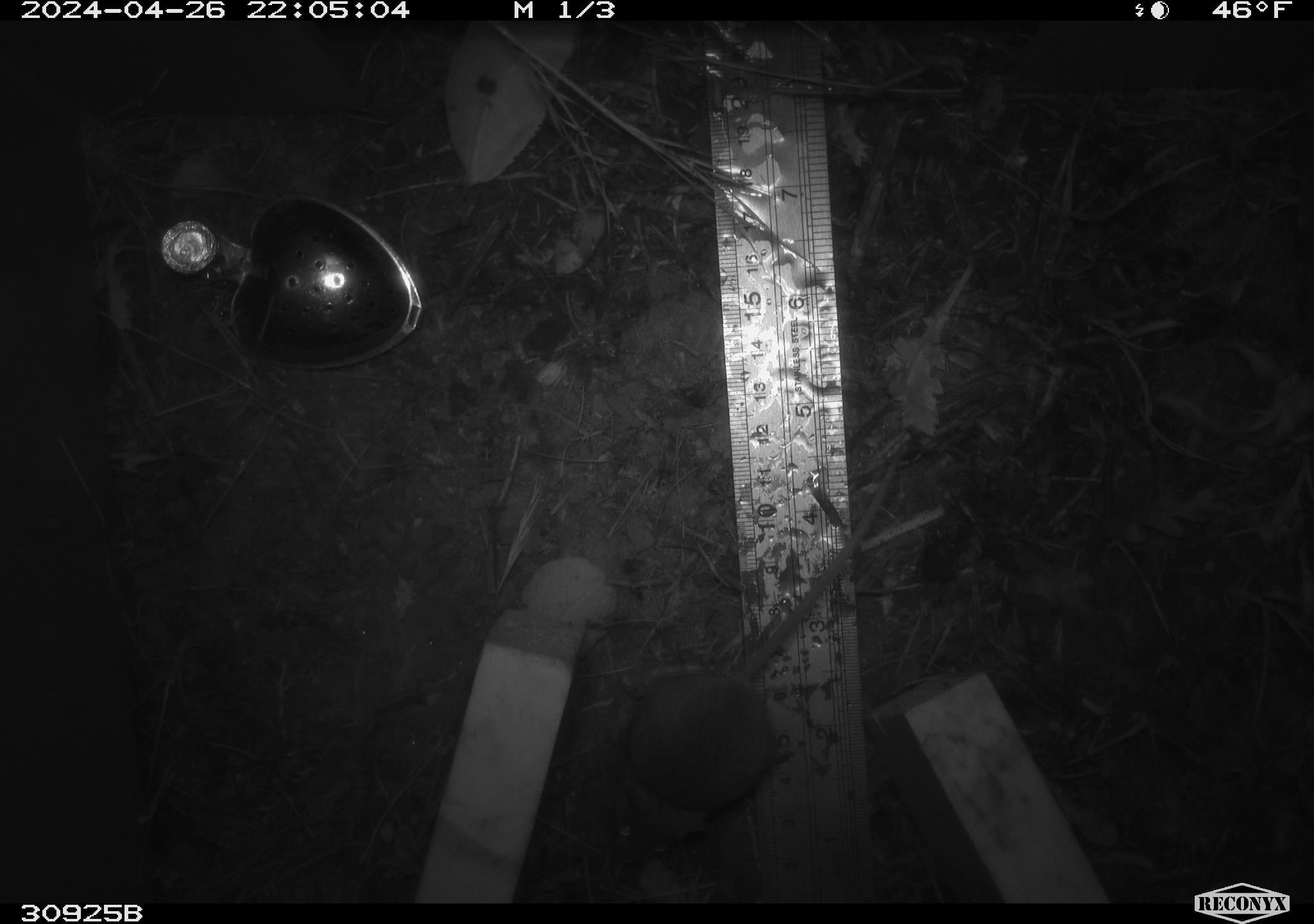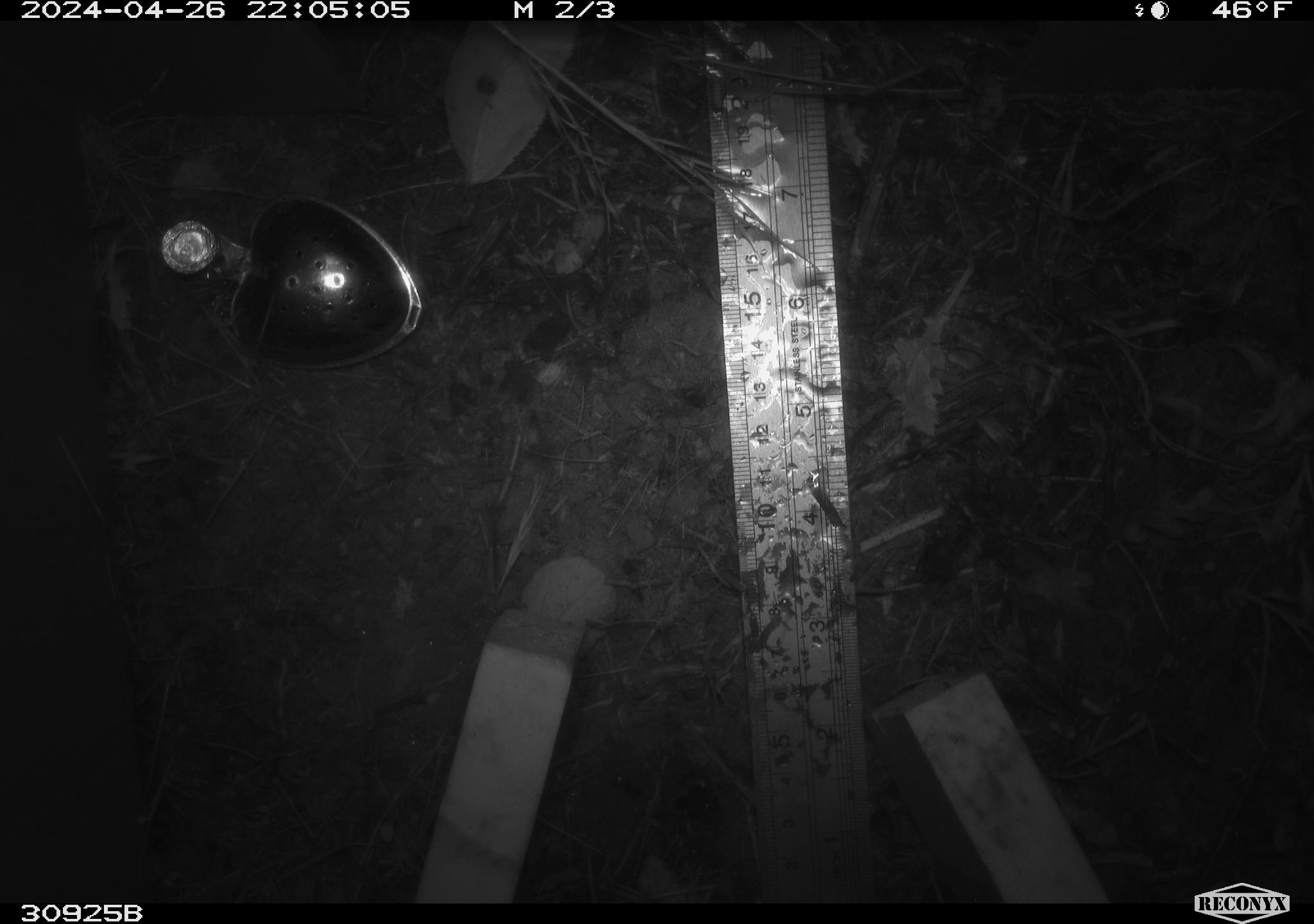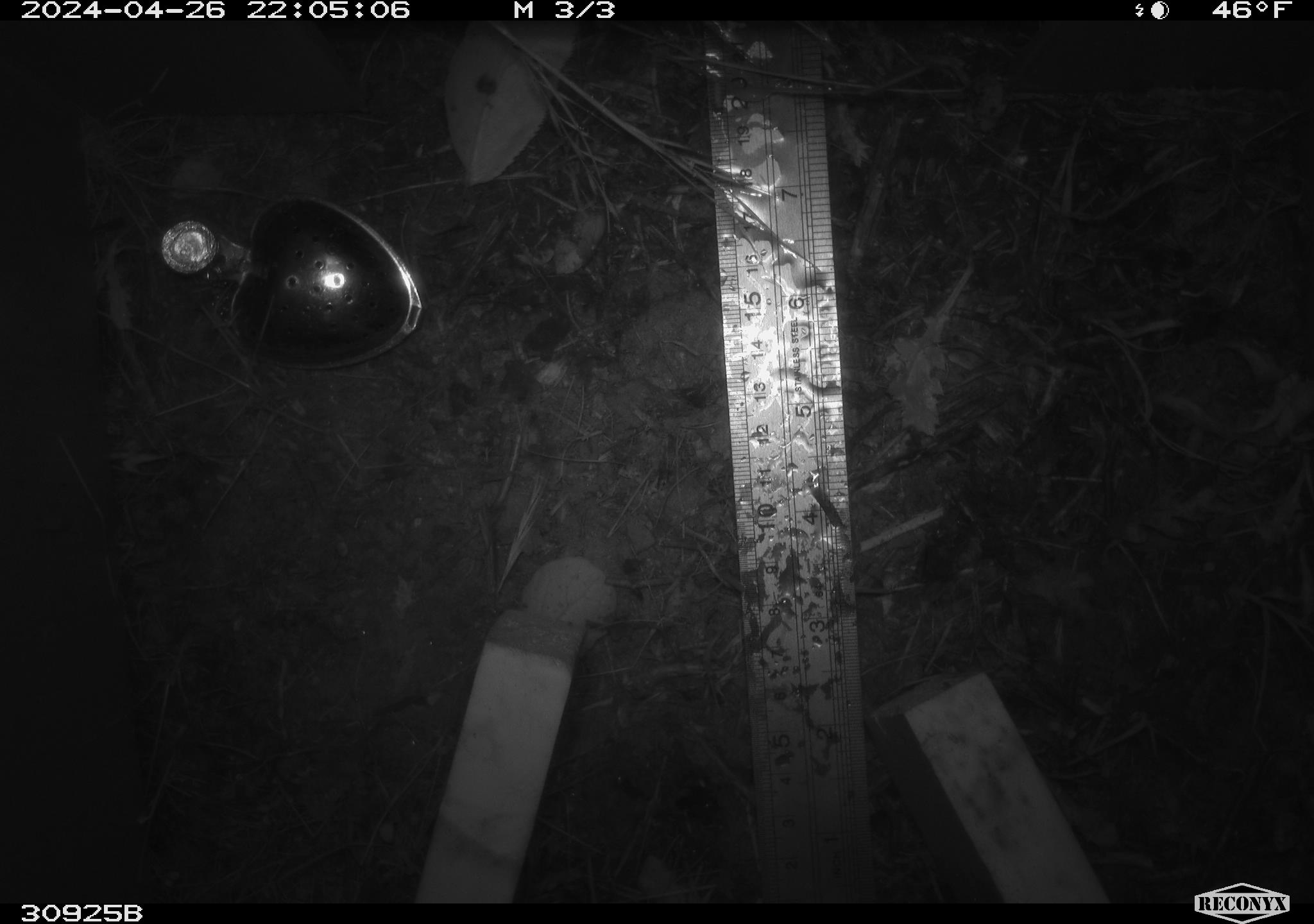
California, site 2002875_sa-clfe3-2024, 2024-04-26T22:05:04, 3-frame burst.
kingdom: Animalia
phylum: Chordata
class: Mammalia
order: Rodentia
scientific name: Rodentia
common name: mouse species